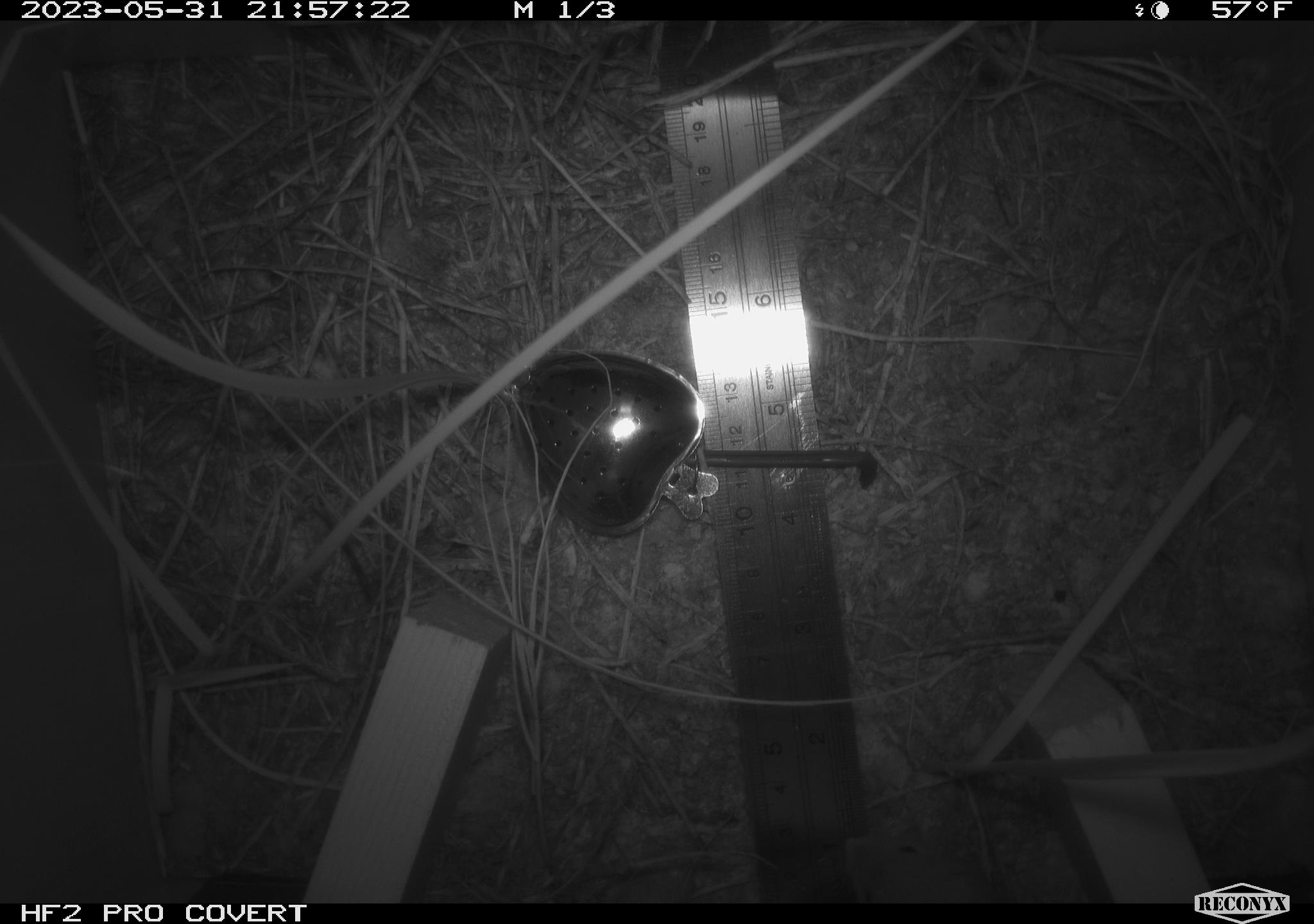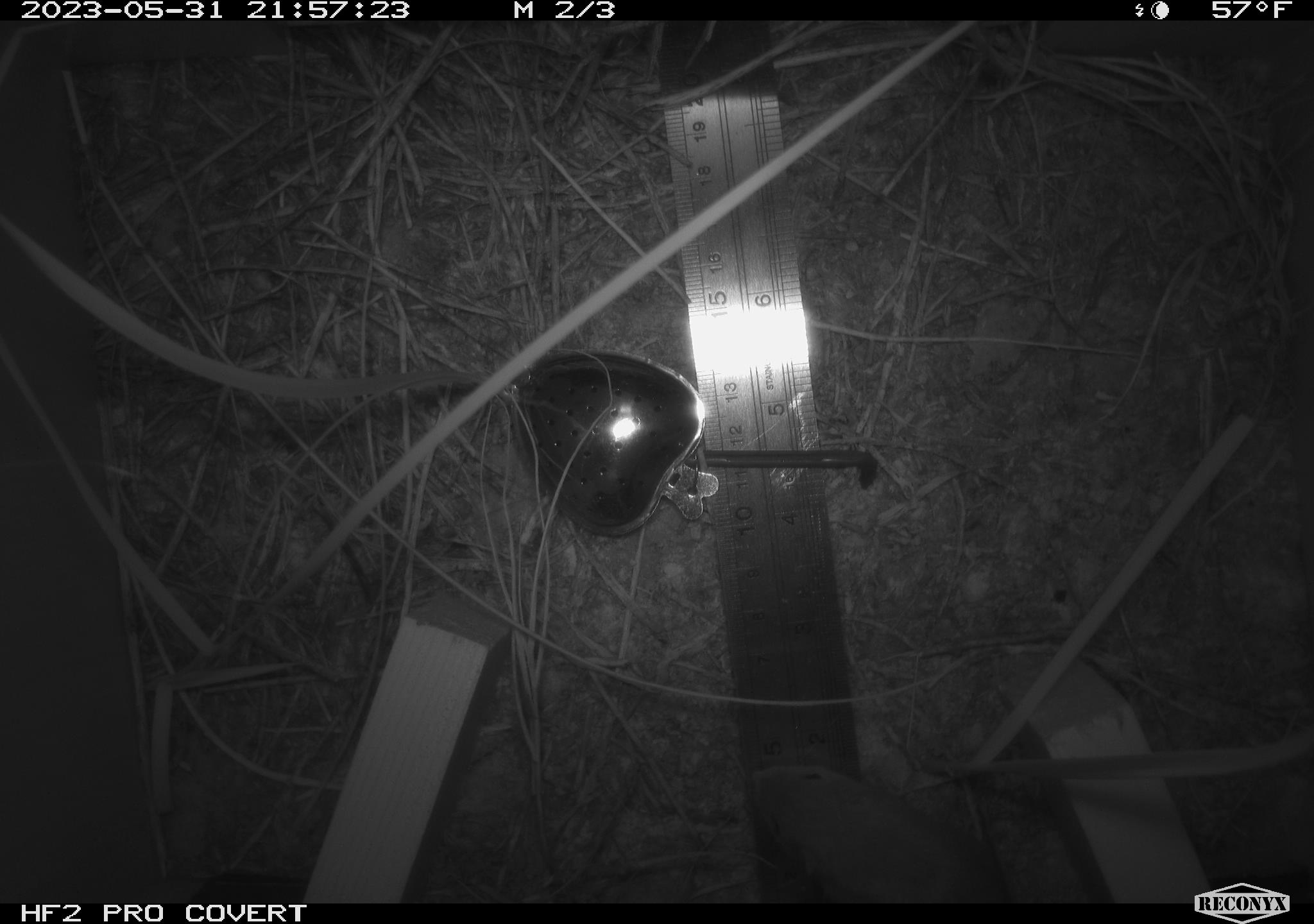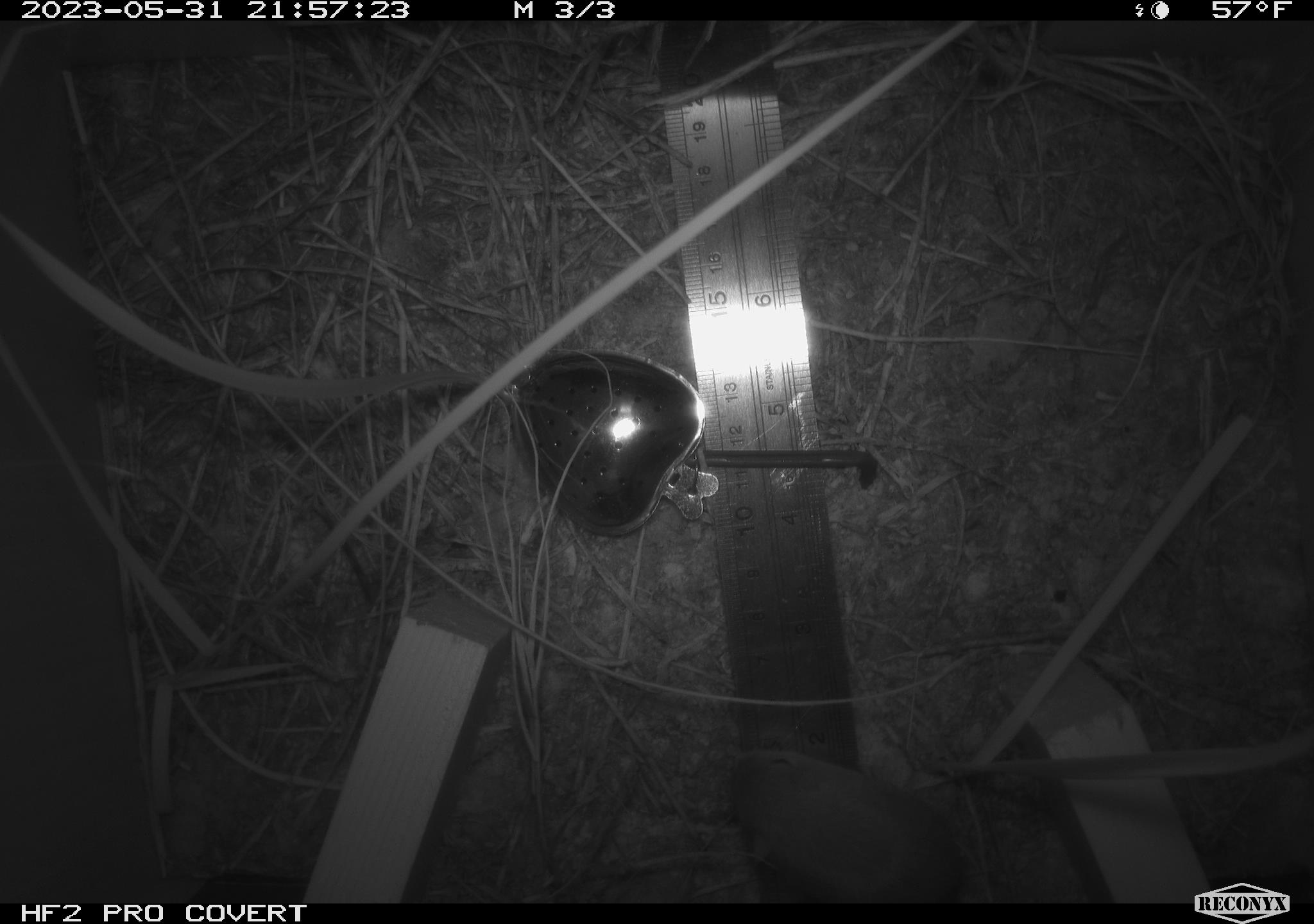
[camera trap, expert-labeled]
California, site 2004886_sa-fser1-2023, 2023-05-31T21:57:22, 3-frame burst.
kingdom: Animalia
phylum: Chordata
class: Mammalia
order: Rodentia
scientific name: Rodentia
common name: mouse species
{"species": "mouse species (Rodentia)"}